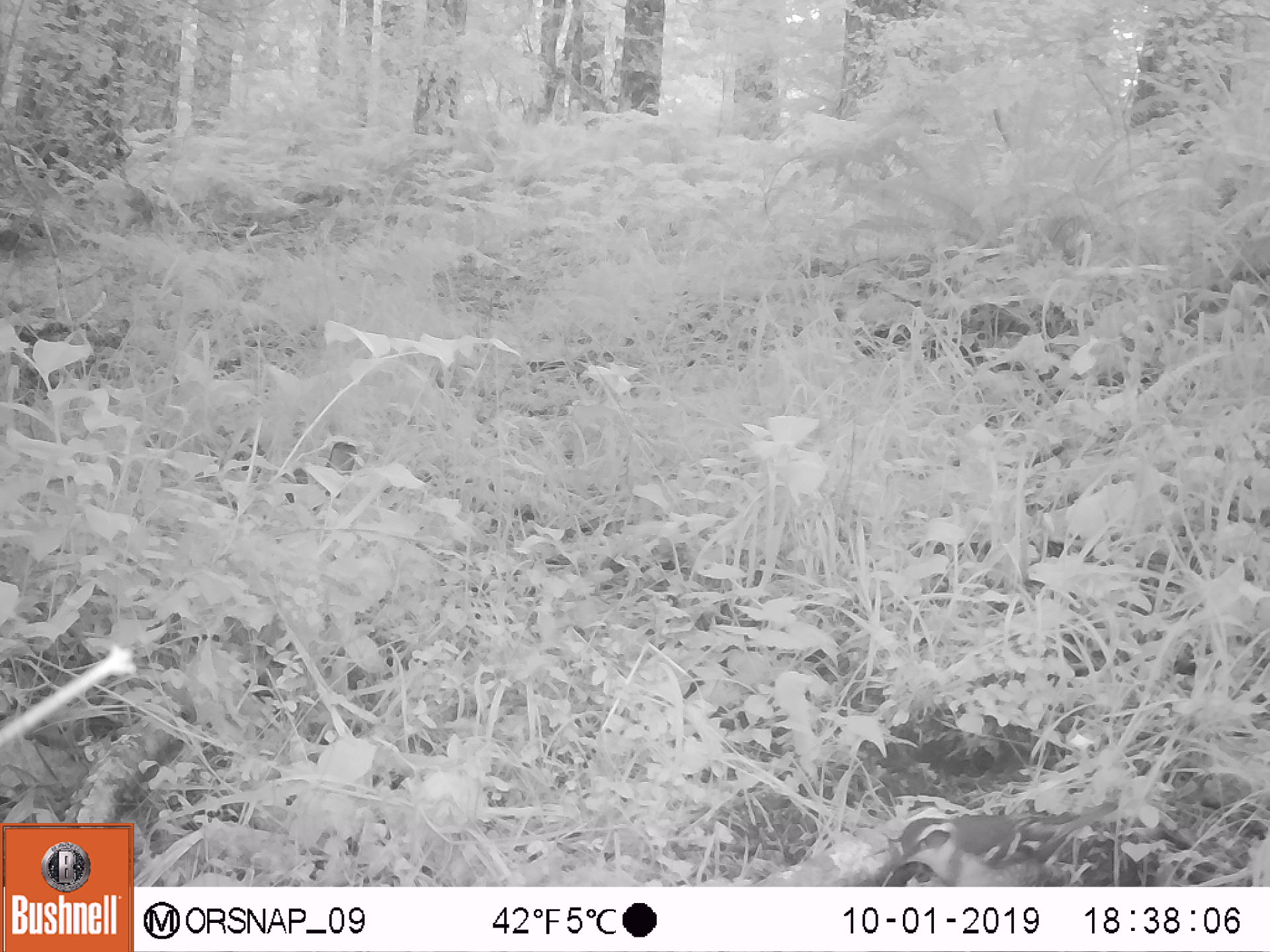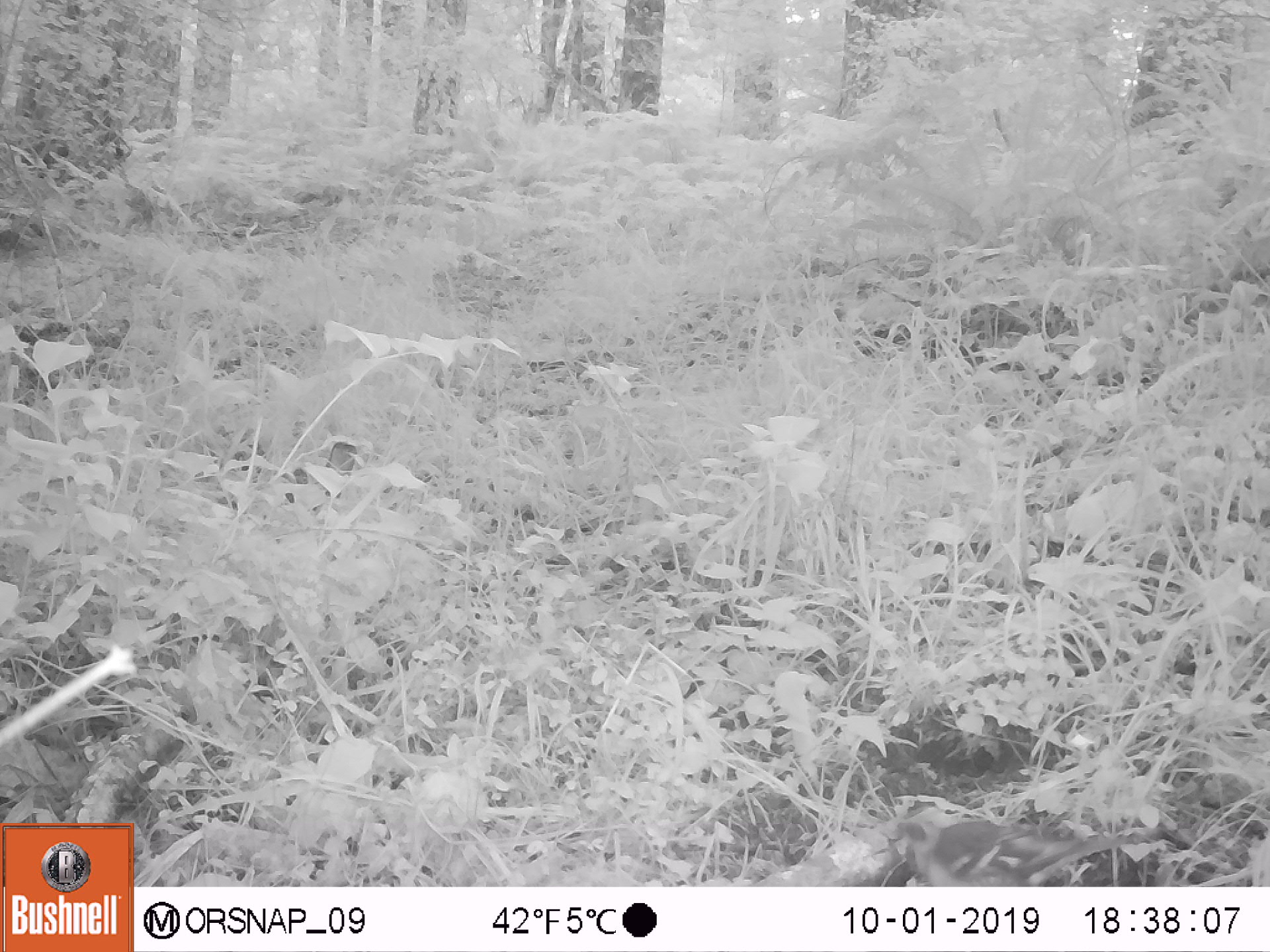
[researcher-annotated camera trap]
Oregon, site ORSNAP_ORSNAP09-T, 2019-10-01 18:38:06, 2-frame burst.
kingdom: Animalia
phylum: Chordata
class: Aves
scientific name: Aves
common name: bird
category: other bird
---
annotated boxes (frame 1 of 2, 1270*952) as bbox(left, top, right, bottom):
other bird: bbox(868, 803, 1127, 885)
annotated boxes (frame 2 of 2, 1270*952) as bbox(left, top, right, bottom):
other bird: bbox(871, 782, 1174, 888)